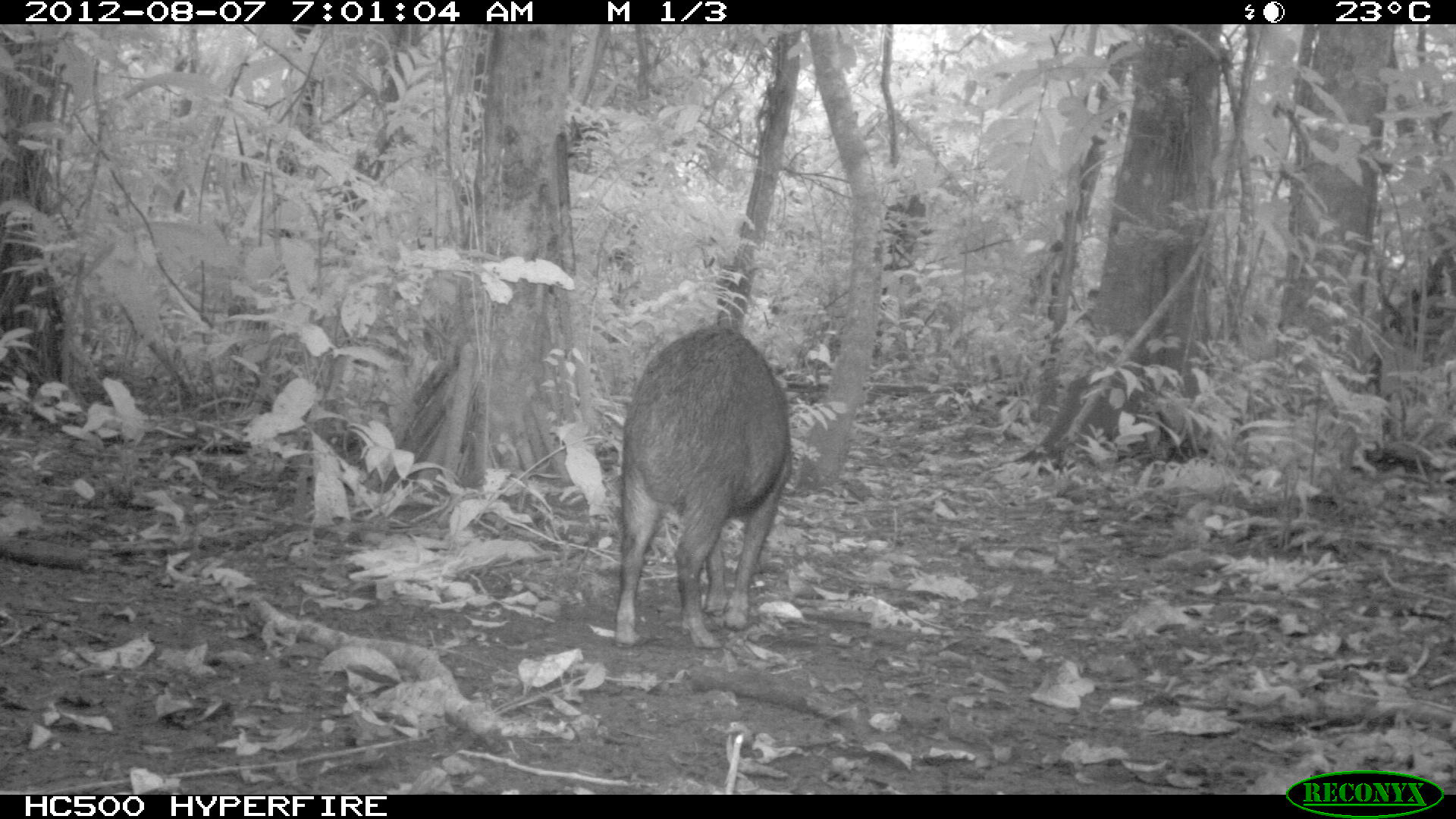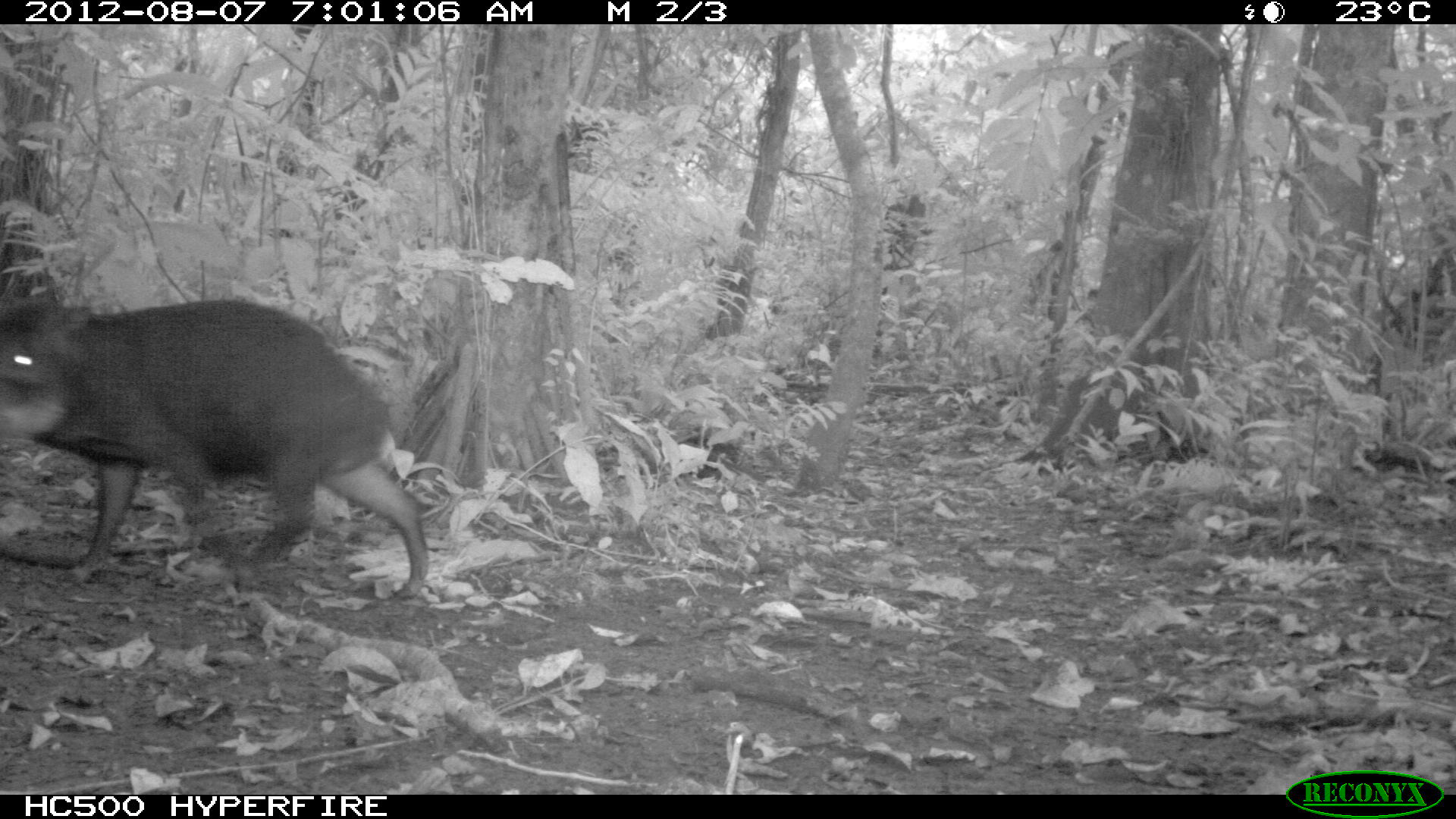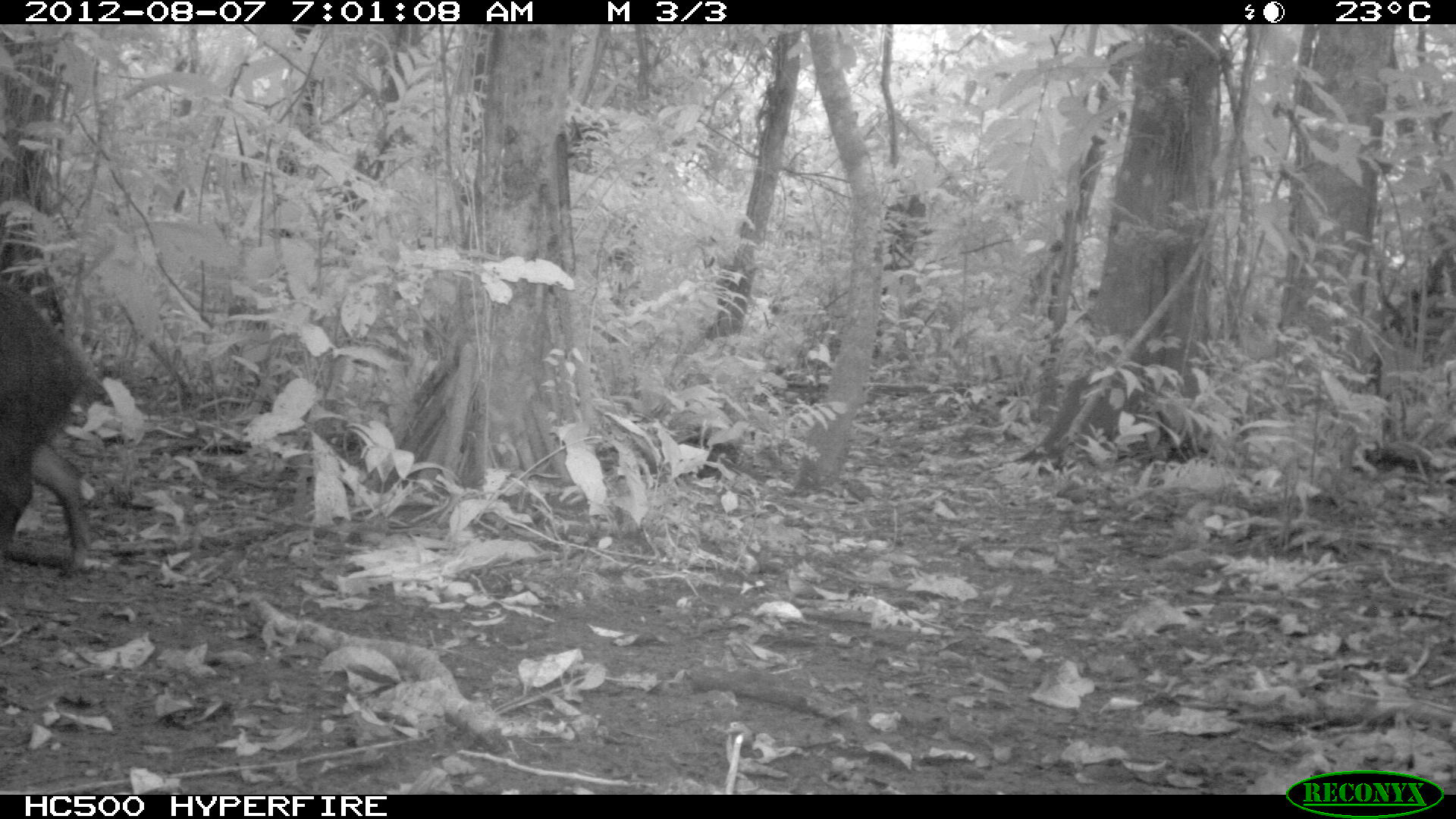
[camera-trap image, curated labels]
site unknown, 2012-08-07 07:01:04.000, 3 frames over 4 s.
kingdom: Animalia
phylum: Chordata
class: Mammalia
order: Artiodactyla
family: Tayassuidae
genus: Tayassu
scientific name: Tayassu pecari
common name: white-lipped peccary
Tayassu pecari (white-lipped peccary).